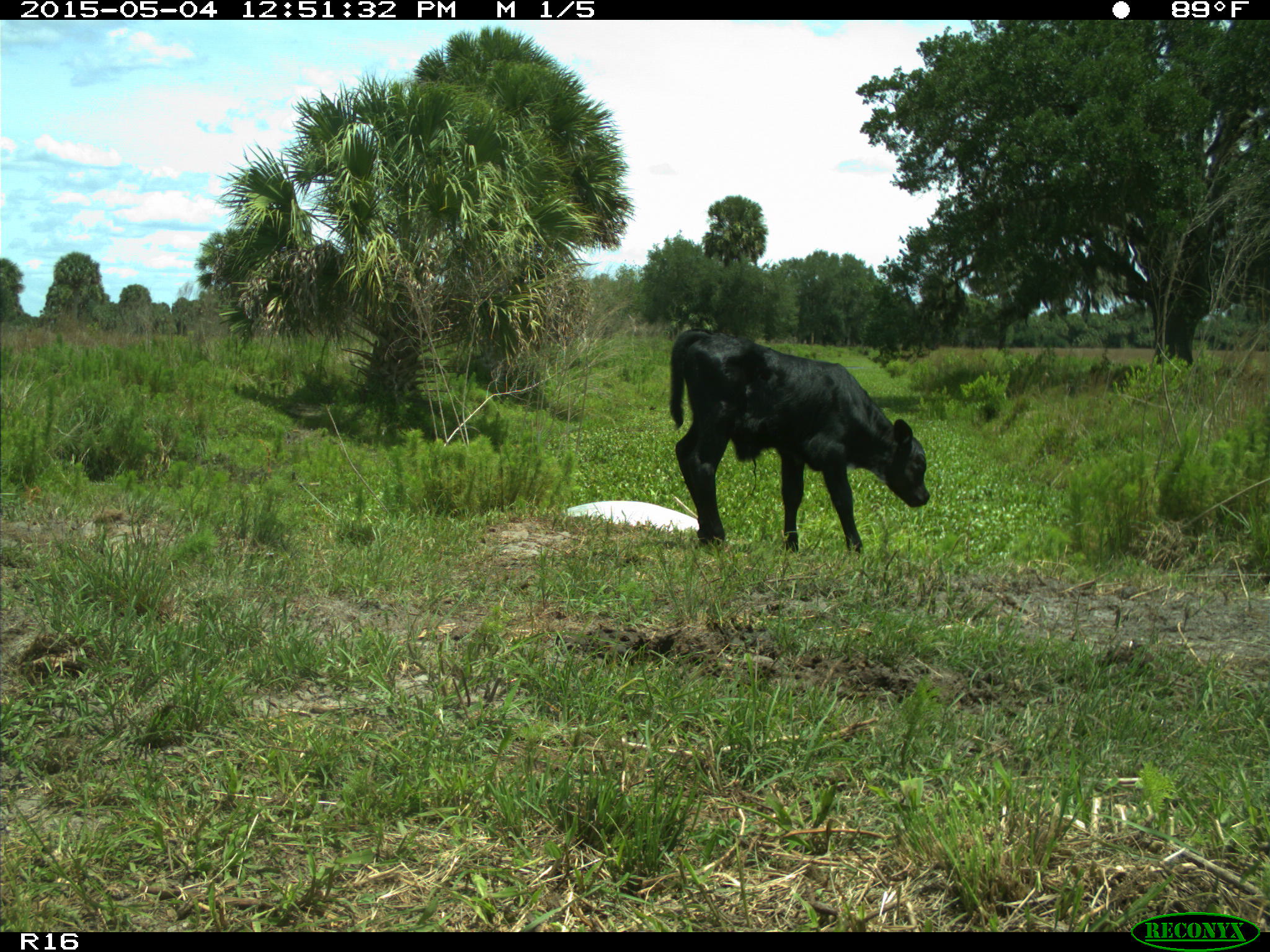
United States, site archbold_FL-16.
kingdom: Animalia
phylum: Chordata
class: Mammalia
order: Artiodactyla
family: Bovidae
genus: Bos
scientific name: Bos taurus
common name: domestic cow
Bos taurus (domestic cow).